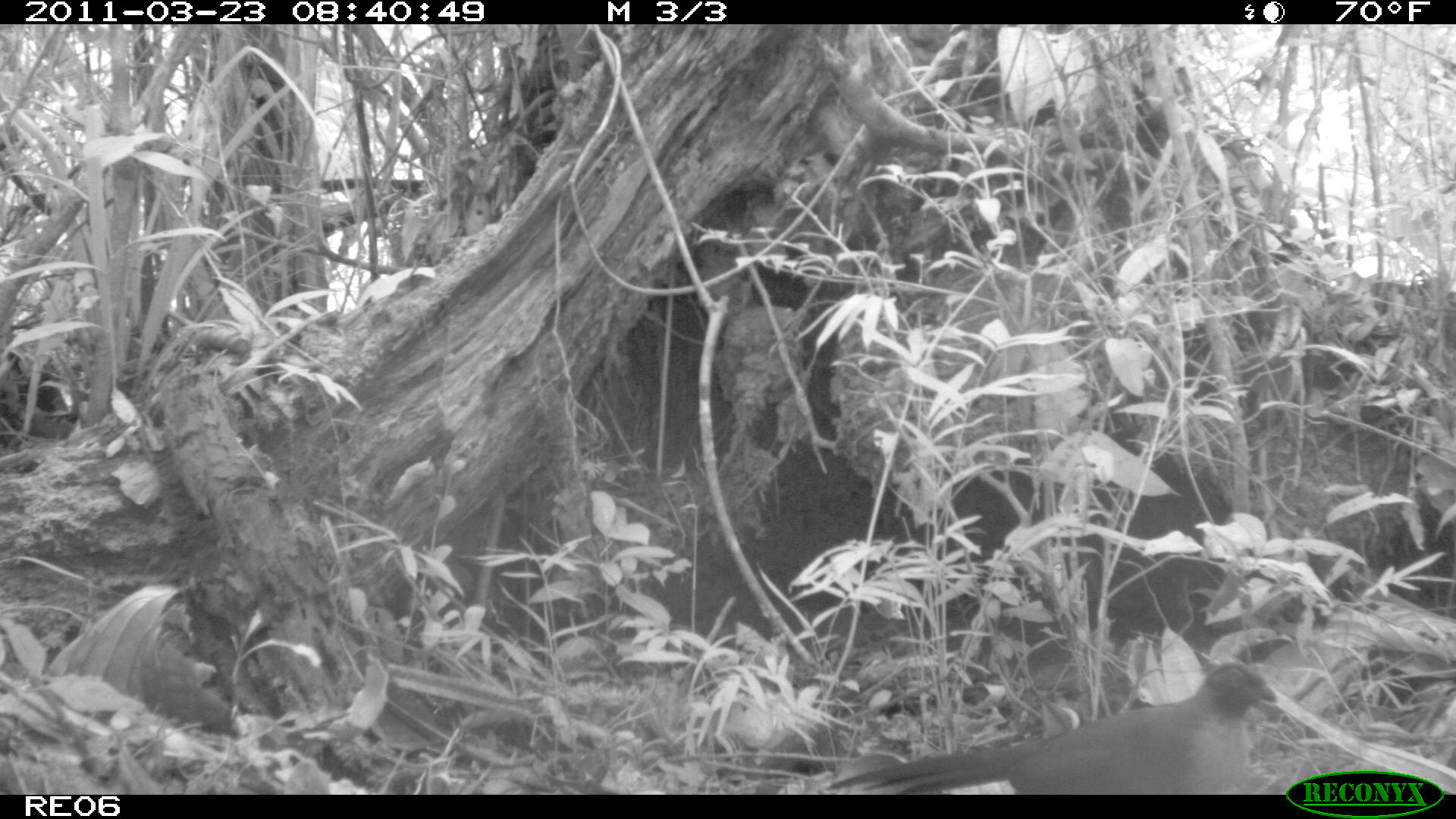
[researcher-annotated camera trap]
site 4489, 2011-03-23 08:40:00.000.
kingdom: Animalia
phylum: Chordata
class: Aves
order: Cuculiformes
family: Cuculidae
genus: Coua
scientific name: Coua serriana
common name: red-breasted coua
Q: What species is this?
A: Coua serriana (red-breasted coua).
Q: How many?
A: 1.